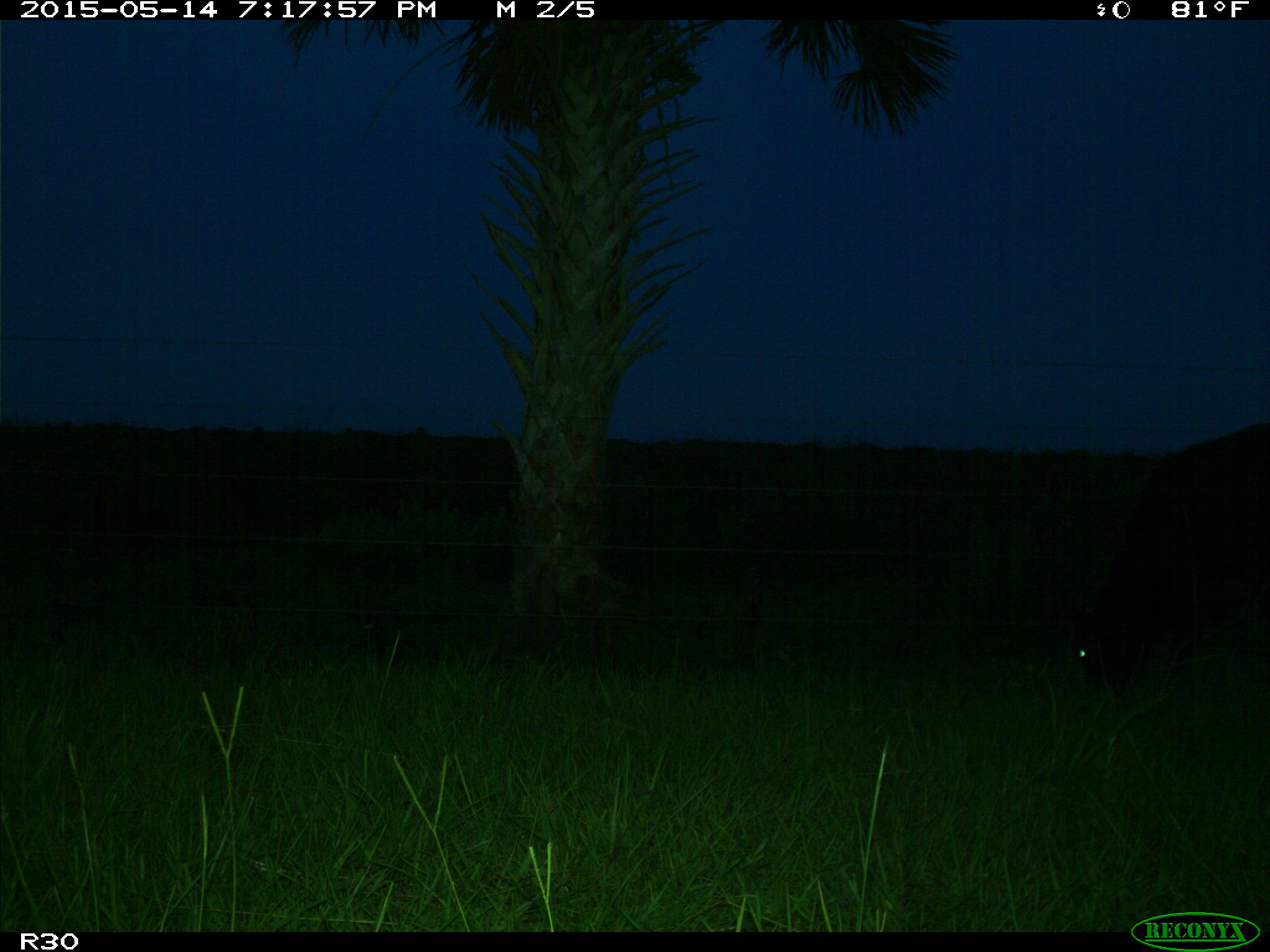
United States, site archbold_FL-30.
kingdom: Animalia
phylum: Chordata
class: Mammalia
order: Artiodactyla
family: Bovidae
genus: Bos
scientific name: Bos taurus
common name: domestic cow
Bos taurus (domestic cow).